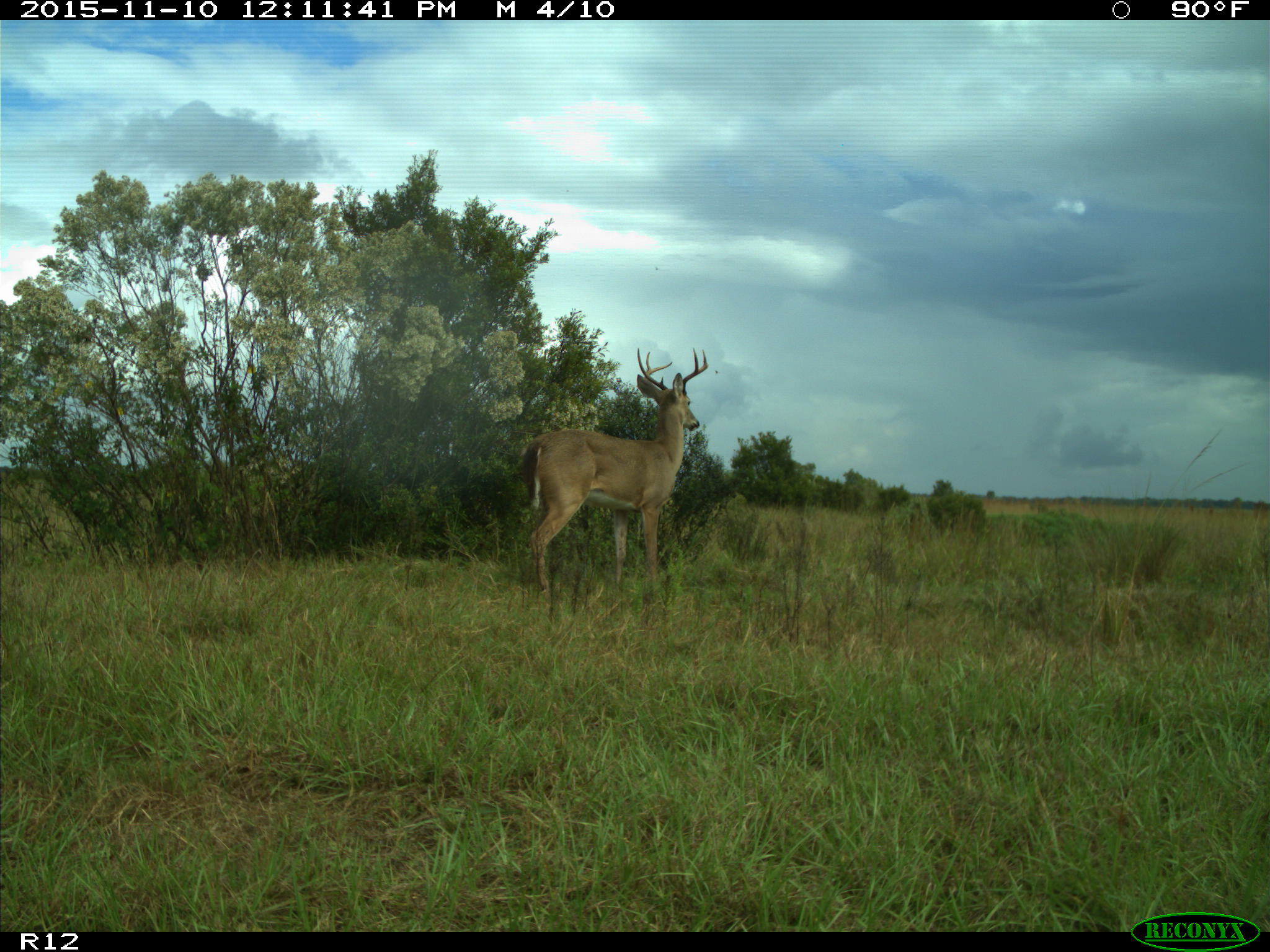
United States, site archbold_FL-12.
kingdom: Animalia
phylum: Chordata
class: Mammalia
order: Artiodactyla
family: Cervidae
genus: Odocoileus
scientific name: Odocoileus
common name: deer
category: unidentified deer